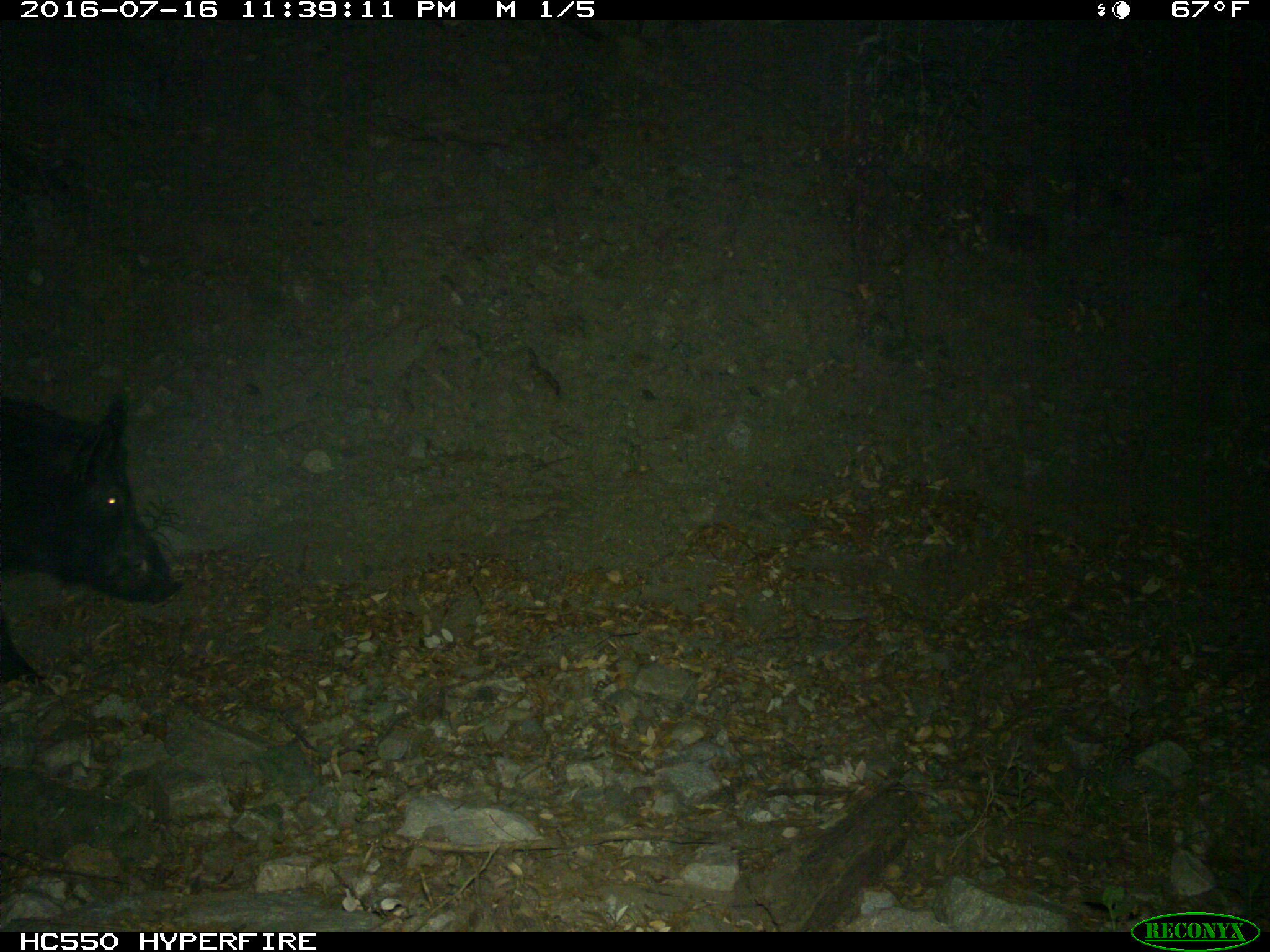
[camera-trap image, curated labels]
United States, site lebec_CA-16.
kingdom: Animalia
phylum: Chordata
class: Mammalia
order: Artiodactyla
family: Suidae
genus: Sus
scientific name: Sus scrofa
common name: wild boar